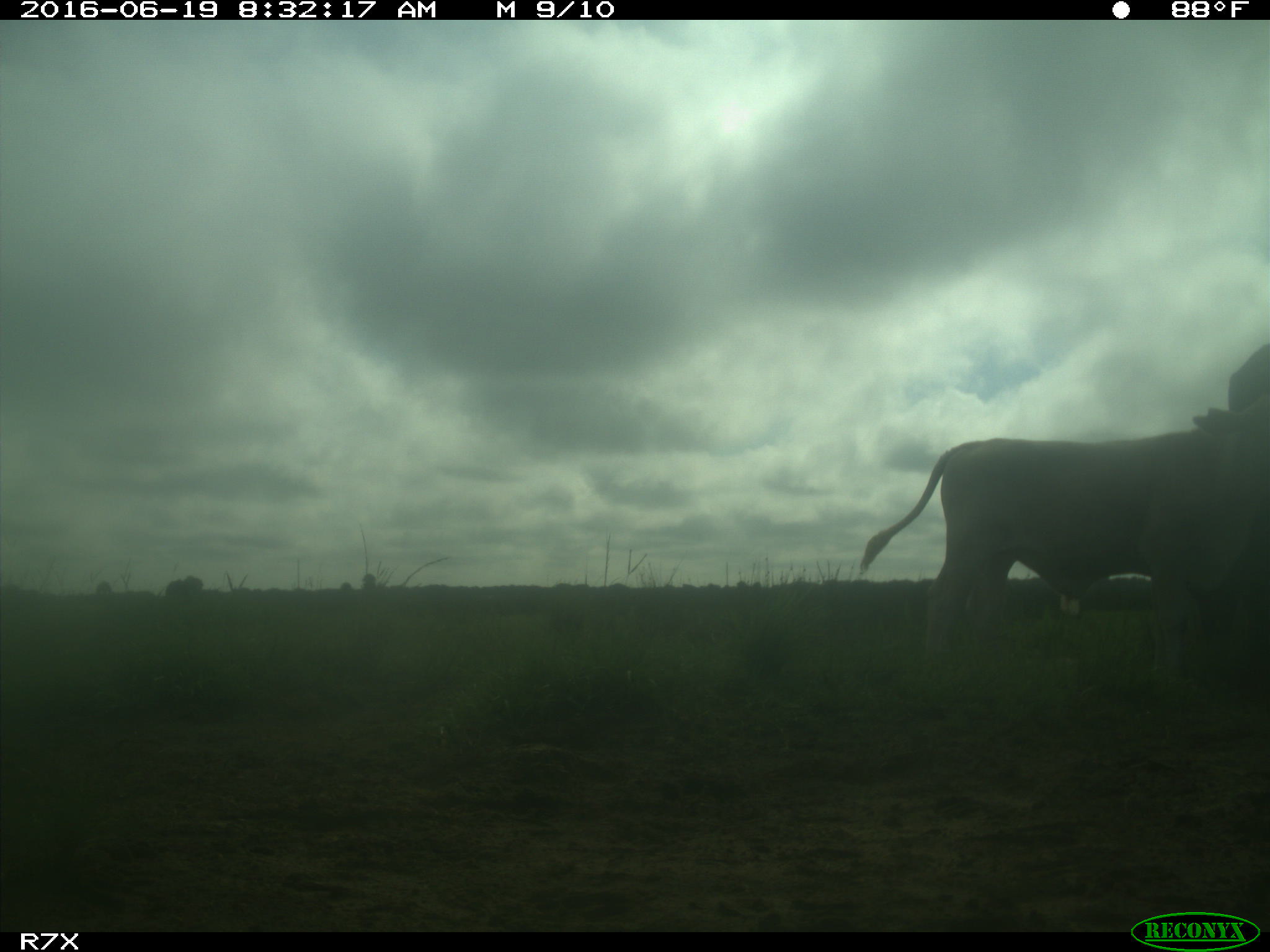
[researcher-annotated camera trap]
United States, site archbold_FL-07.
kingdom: Animalia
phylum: Chordata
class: Mammalia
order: Artiodactyla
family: Bovidae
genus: Bos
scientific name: Bos taurus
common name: domestic cow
Bos taurus (domestic cow).